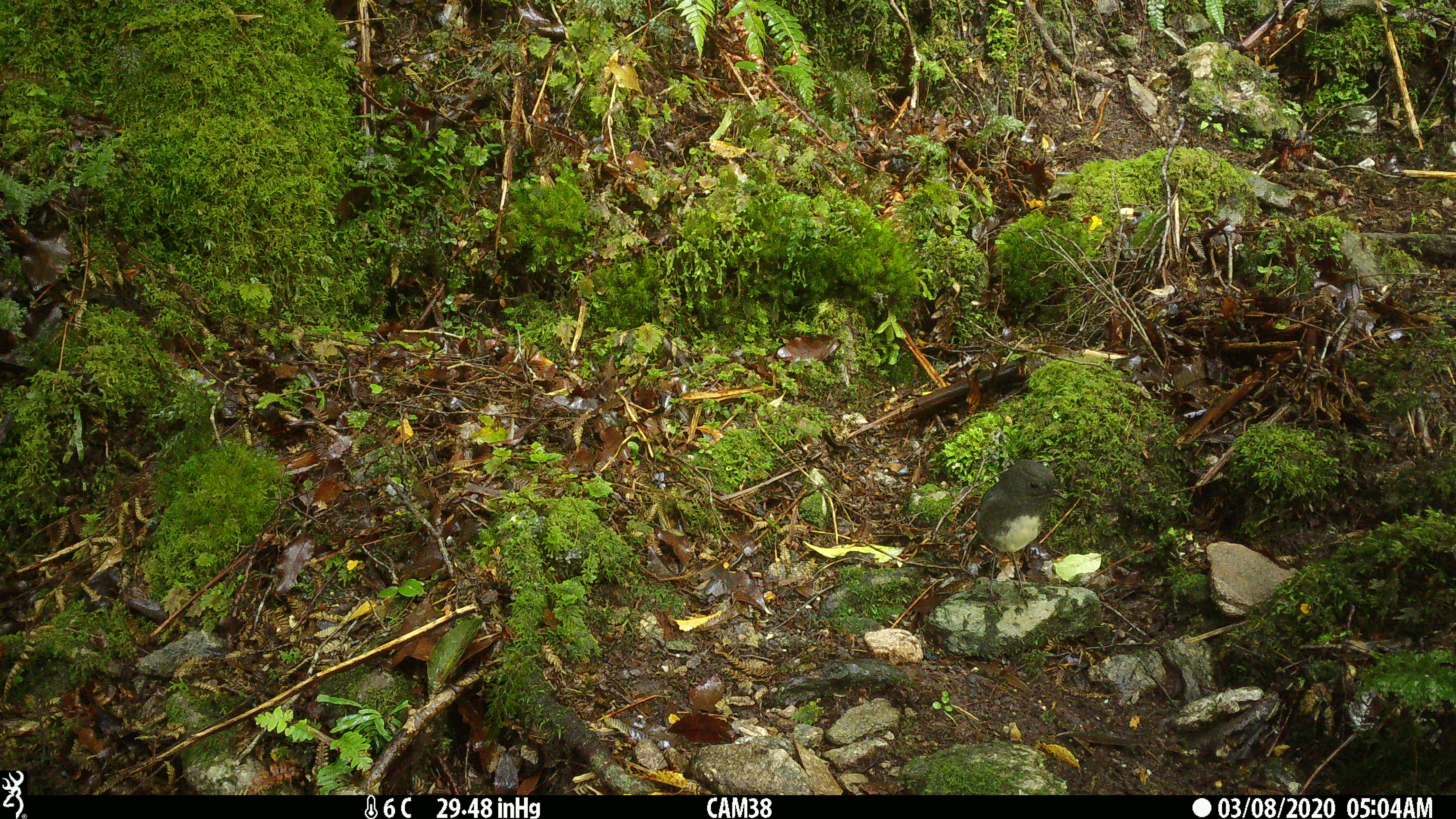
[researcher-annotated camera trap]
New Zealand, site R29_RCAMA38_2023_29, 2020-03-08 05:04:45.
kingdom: Animalia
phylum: Chordata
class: Aves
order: Passeriformes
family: Petroicidae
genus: Petroica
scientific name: Petroica australis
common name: new zealand robin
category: robin